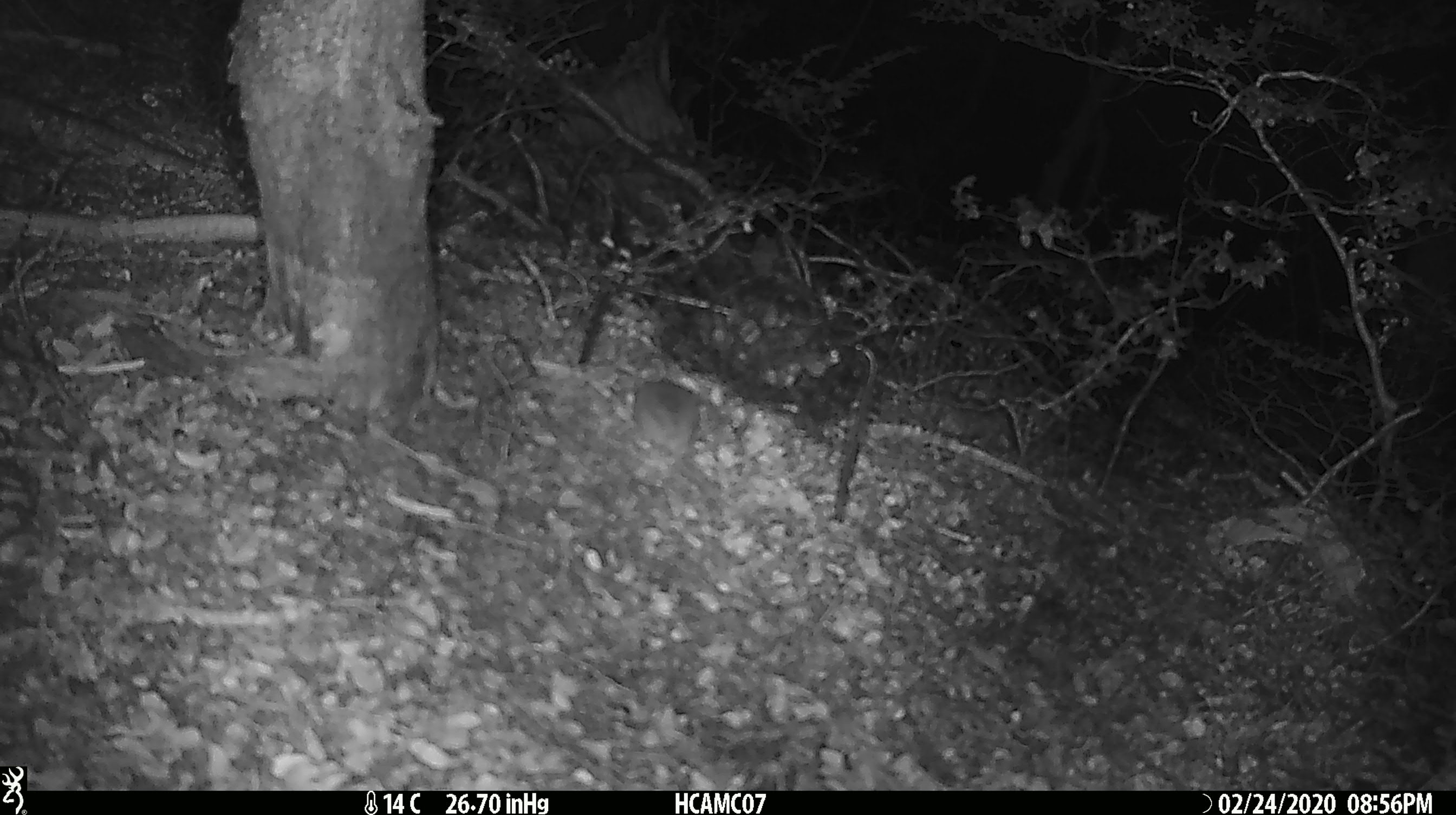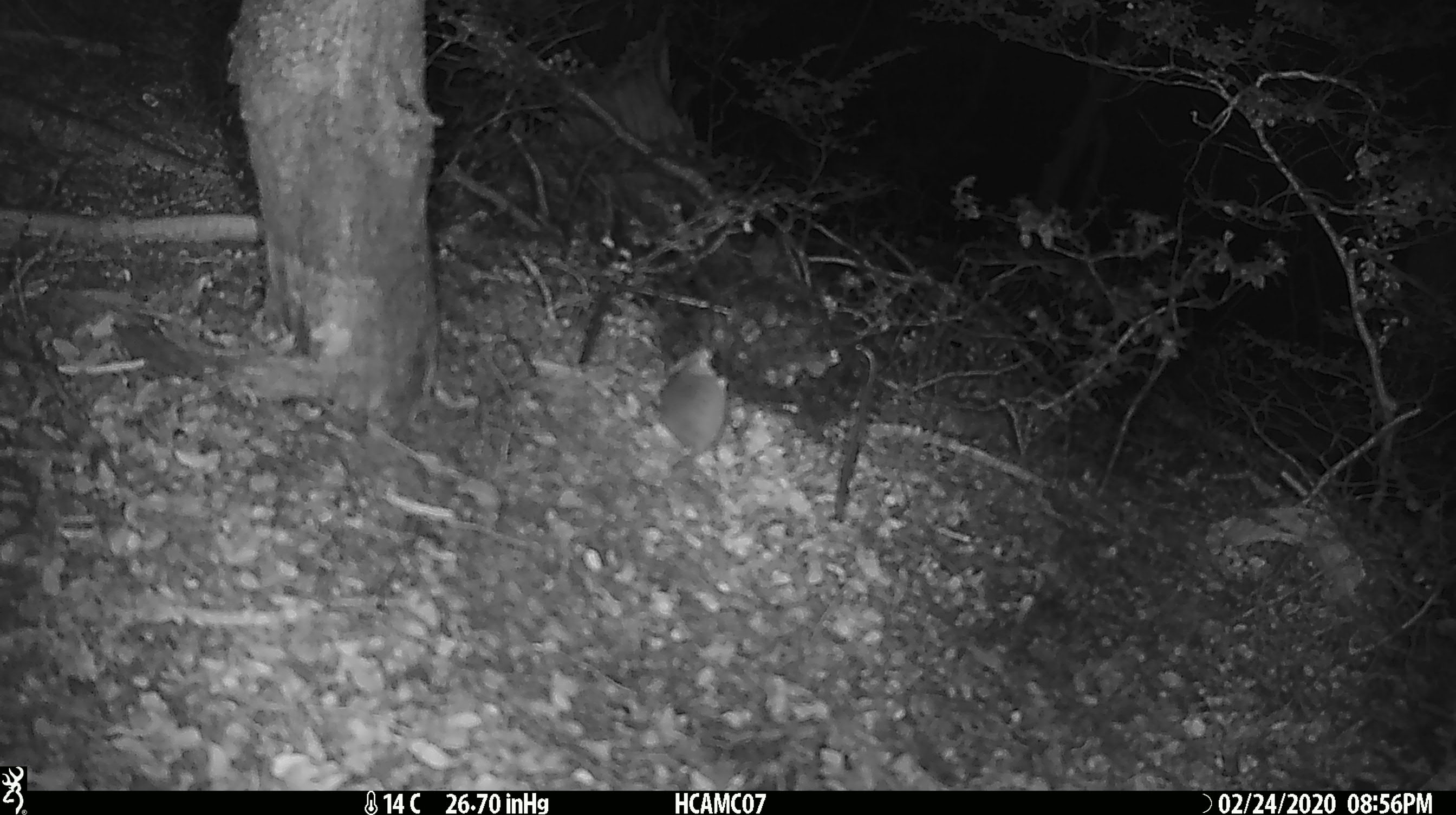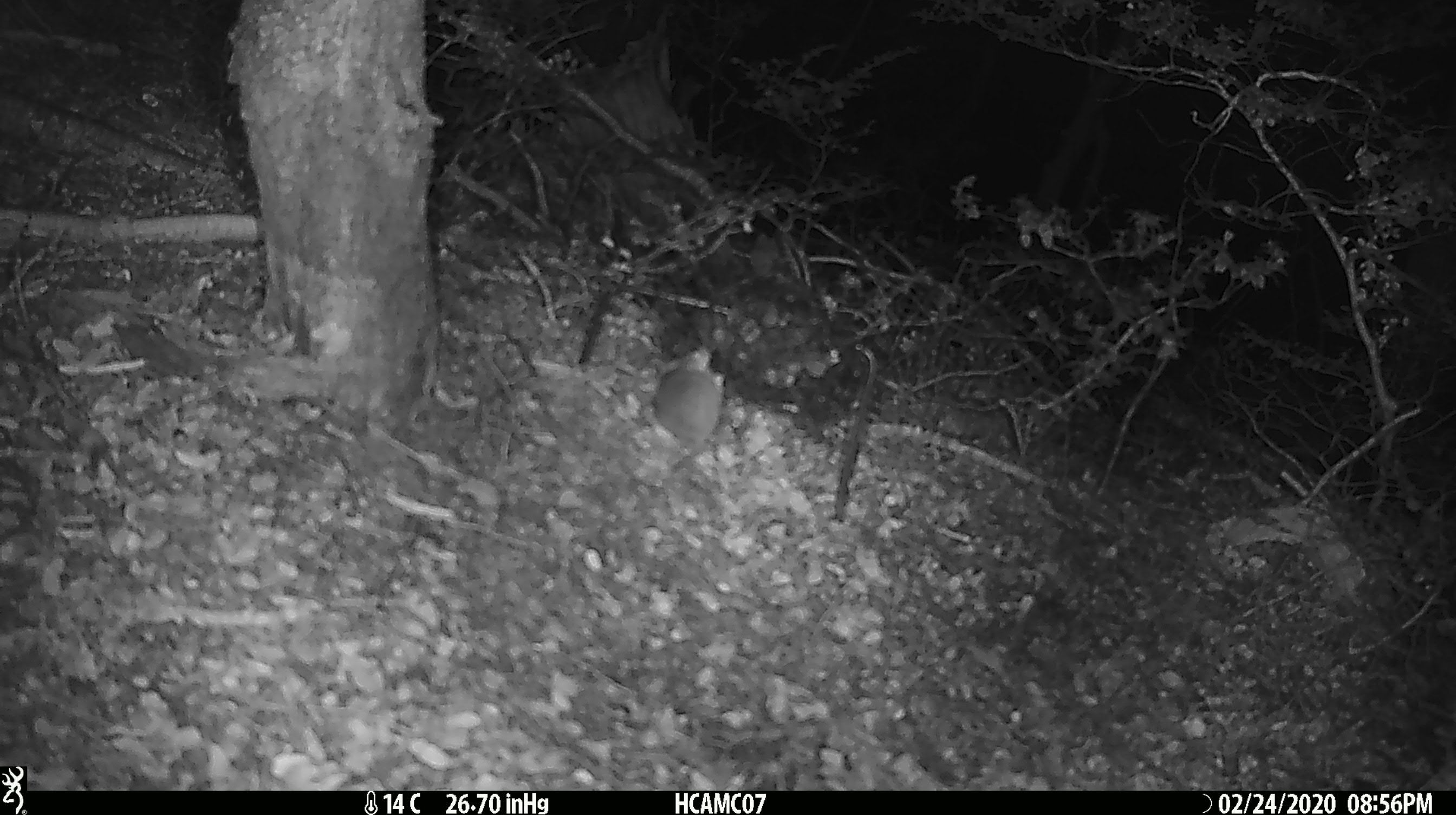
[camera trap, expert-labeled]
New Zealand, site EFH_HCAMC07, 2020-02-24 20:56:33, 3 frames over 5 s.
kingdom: Animalia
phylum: Chordata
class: Mammalia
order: Rodentia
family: Muridae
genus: Mus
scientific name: Mus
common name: mouse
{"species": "mouse (Mus)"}